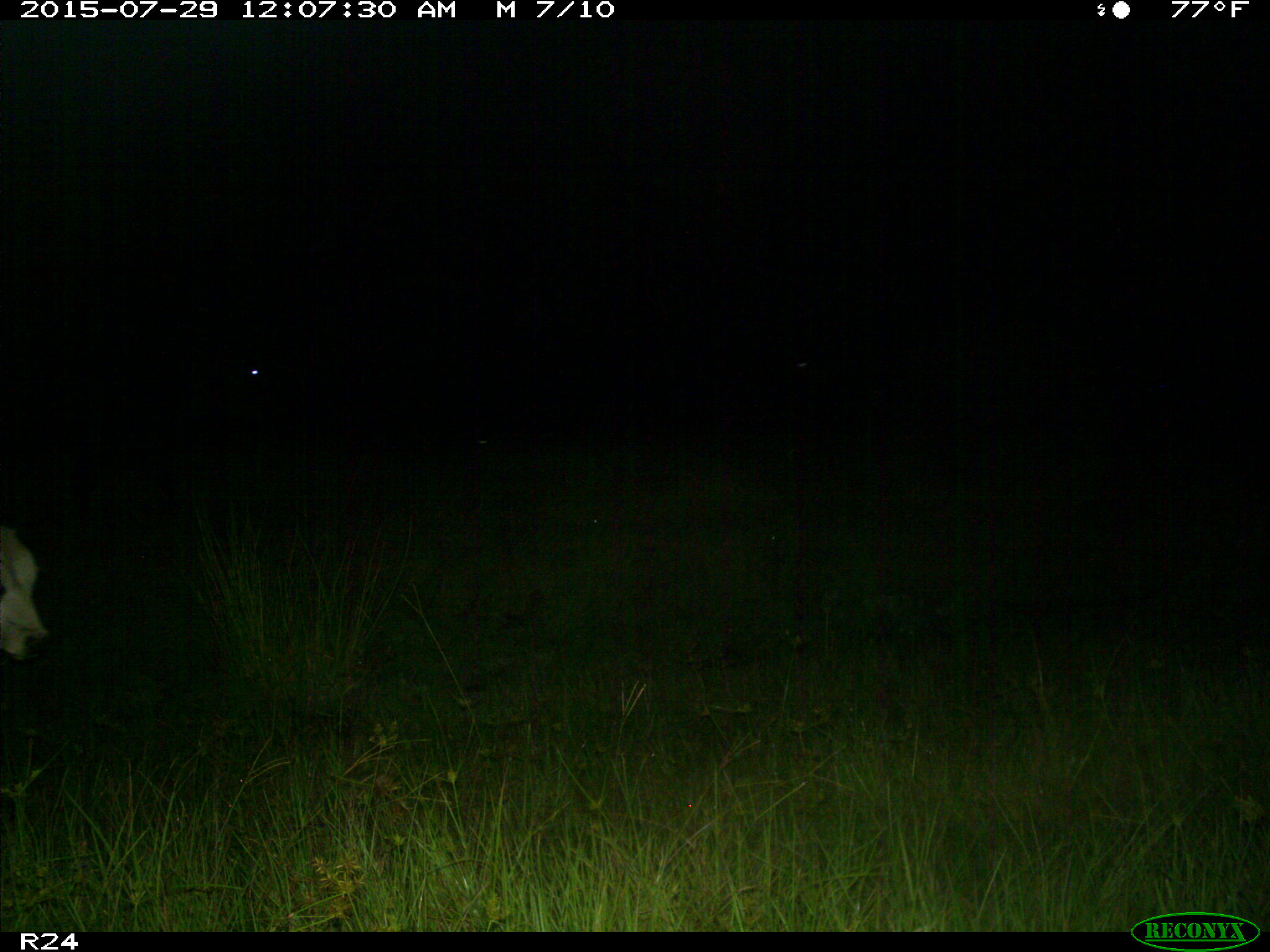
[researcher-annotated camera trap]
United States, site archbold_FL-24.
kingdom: Animalia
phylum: Chordata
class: Mammalia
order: Artiodactyla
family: Bovidae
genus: Bos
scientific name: Bos taurus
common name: domestic cow